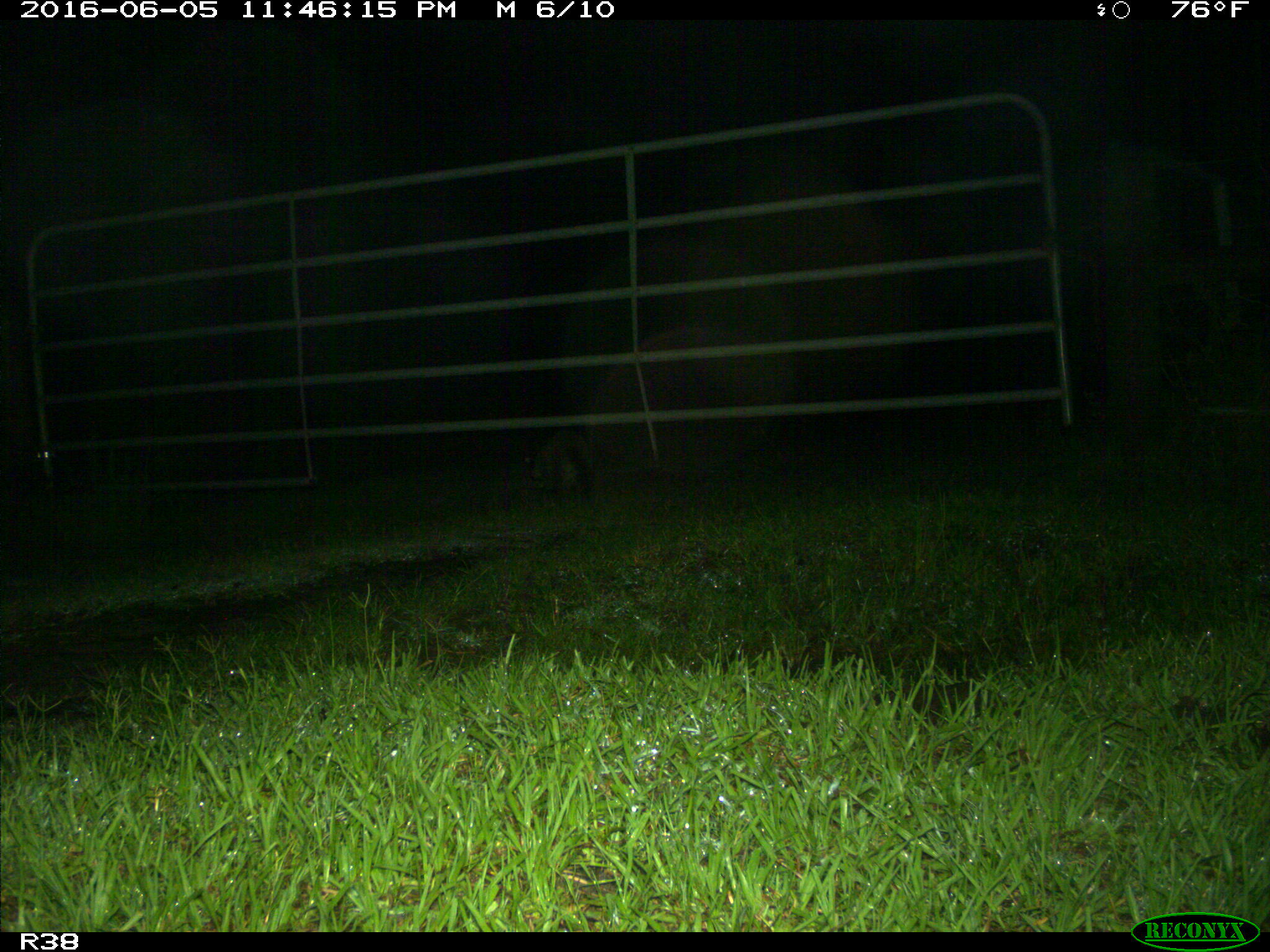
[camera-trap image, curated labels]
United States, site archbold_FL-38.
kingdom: Animalia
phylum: Chordata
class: Mammalia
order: Carnivora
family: Procyonidae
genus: Procyon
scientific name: Procyon lotor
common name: common raccoon